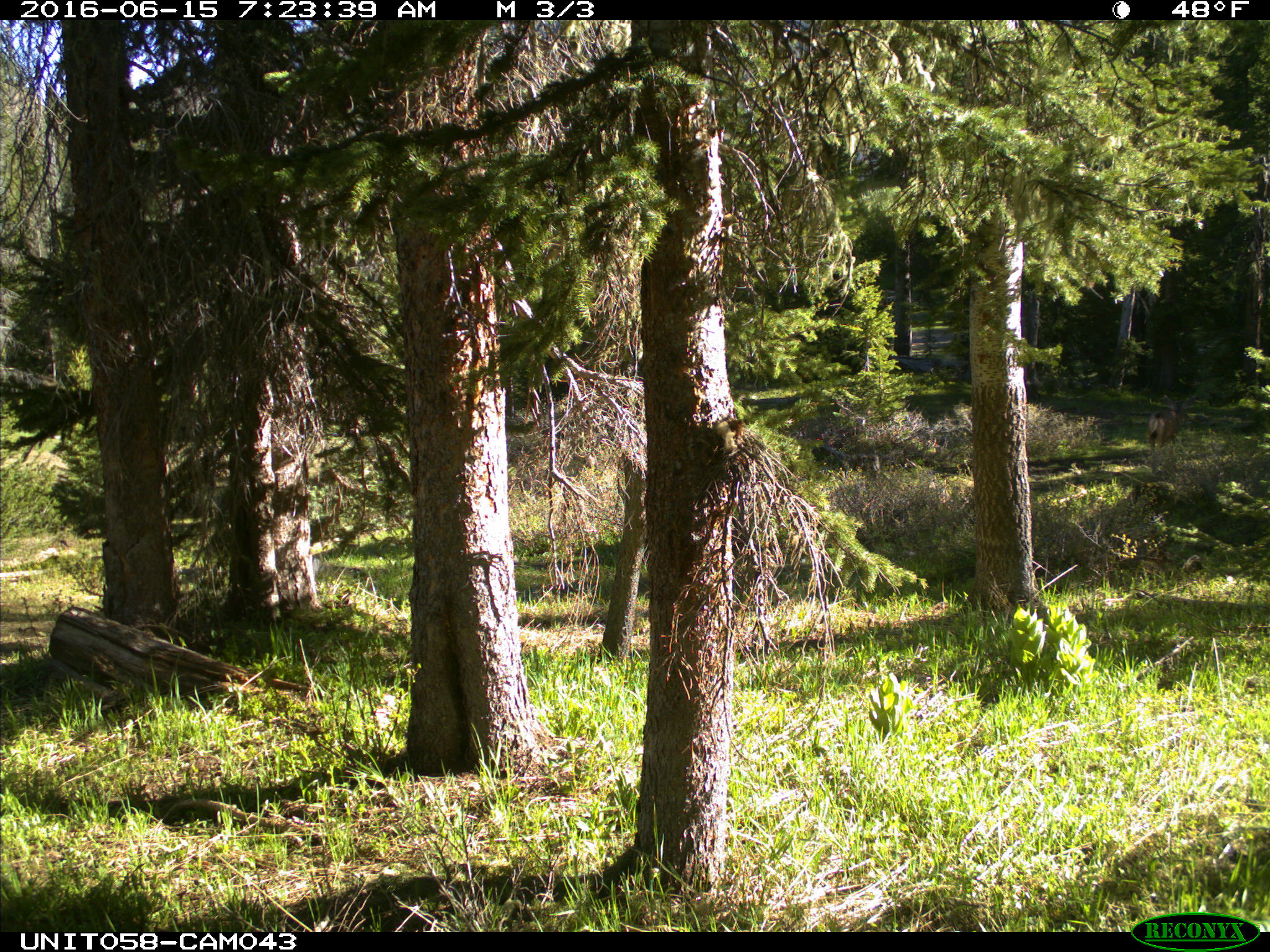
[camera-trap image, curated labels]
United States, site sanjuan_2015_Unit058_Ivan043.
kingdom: Animalia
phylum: Chordata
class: Mammalia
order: Artiodactyla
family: Cervidae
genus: Odocoileus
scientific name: Odocoileus hemionus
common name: mule deer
Odocoileus hemionus (mule deer).